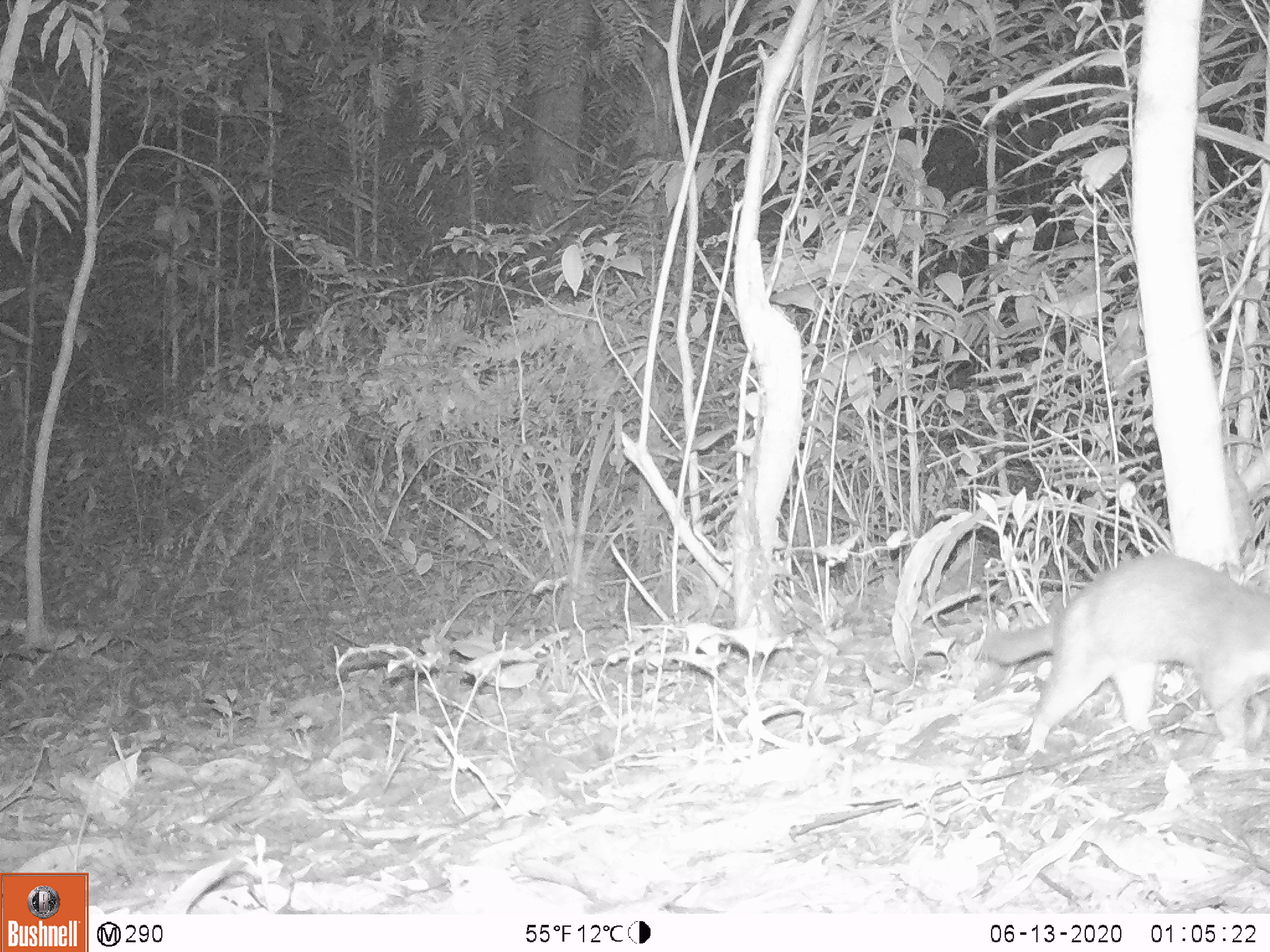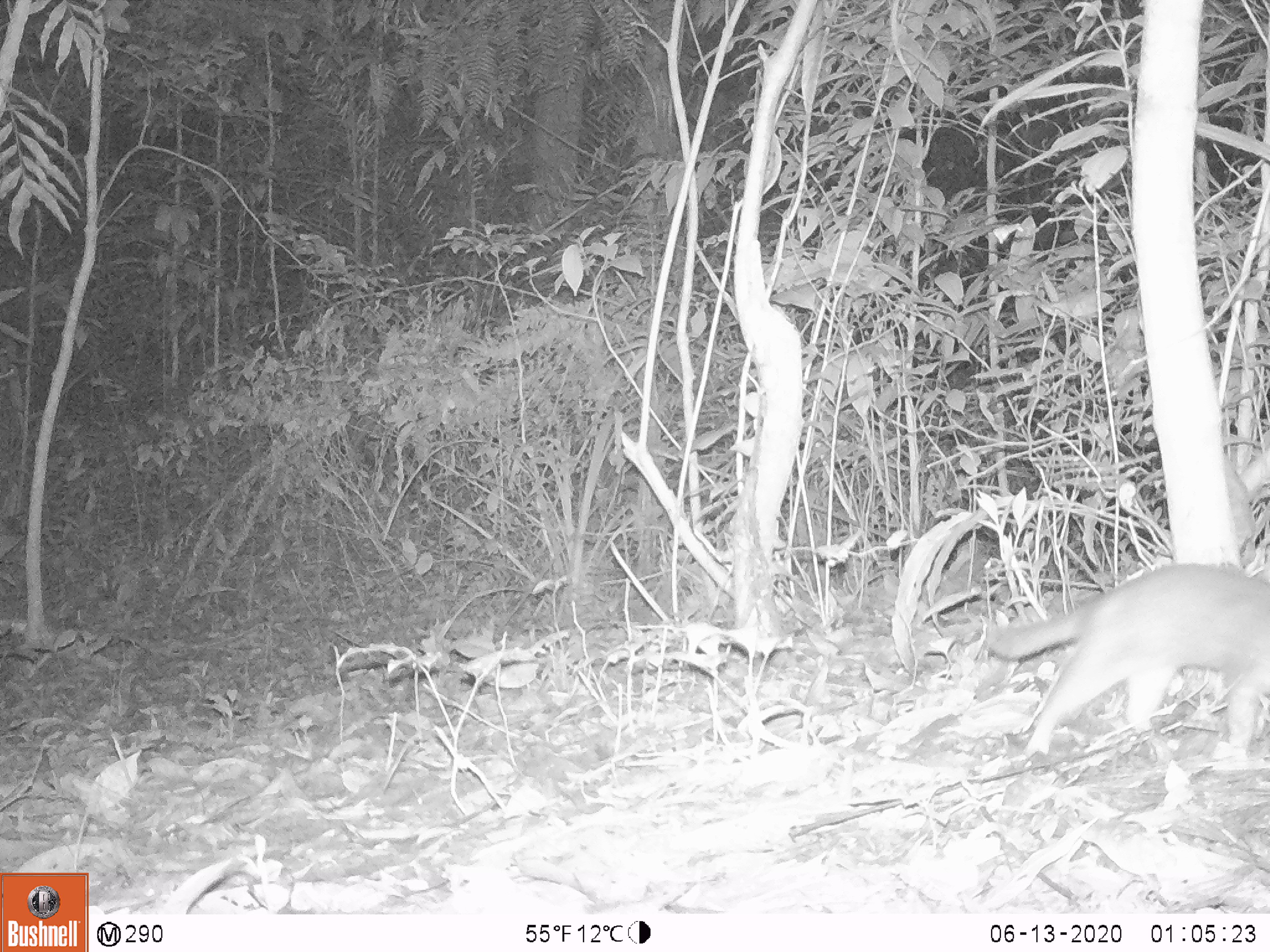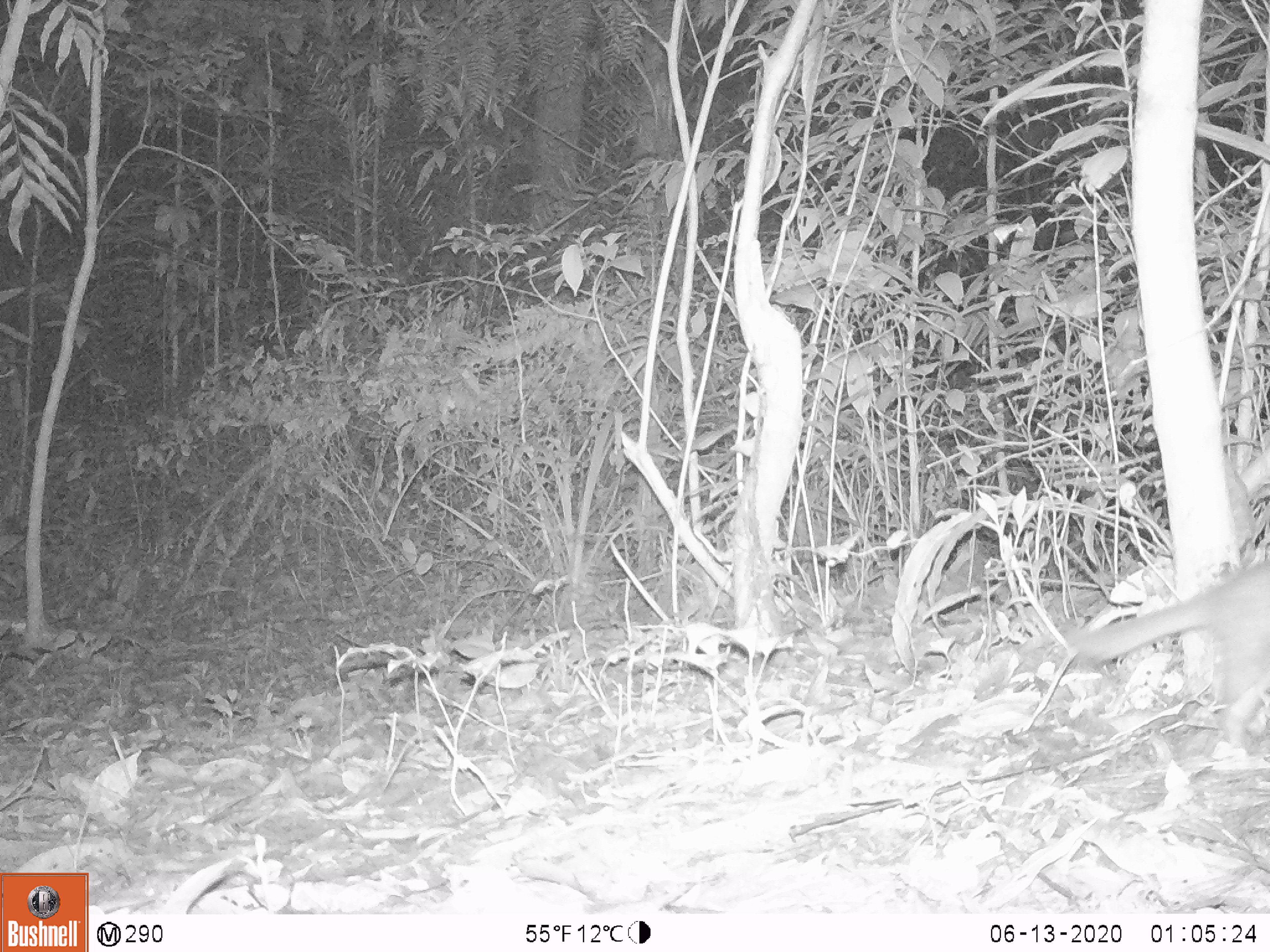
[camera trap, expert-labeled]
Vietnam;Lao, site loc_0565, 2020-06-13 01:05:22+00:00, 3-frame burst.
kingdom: Animalia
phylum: Chordata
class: Mammalia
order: Carnivora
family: Mustelidae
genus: Melogale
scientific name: Melogale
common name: ferret badger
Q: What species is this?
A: Ferret badger (Melogale).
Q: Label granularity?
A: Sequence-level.